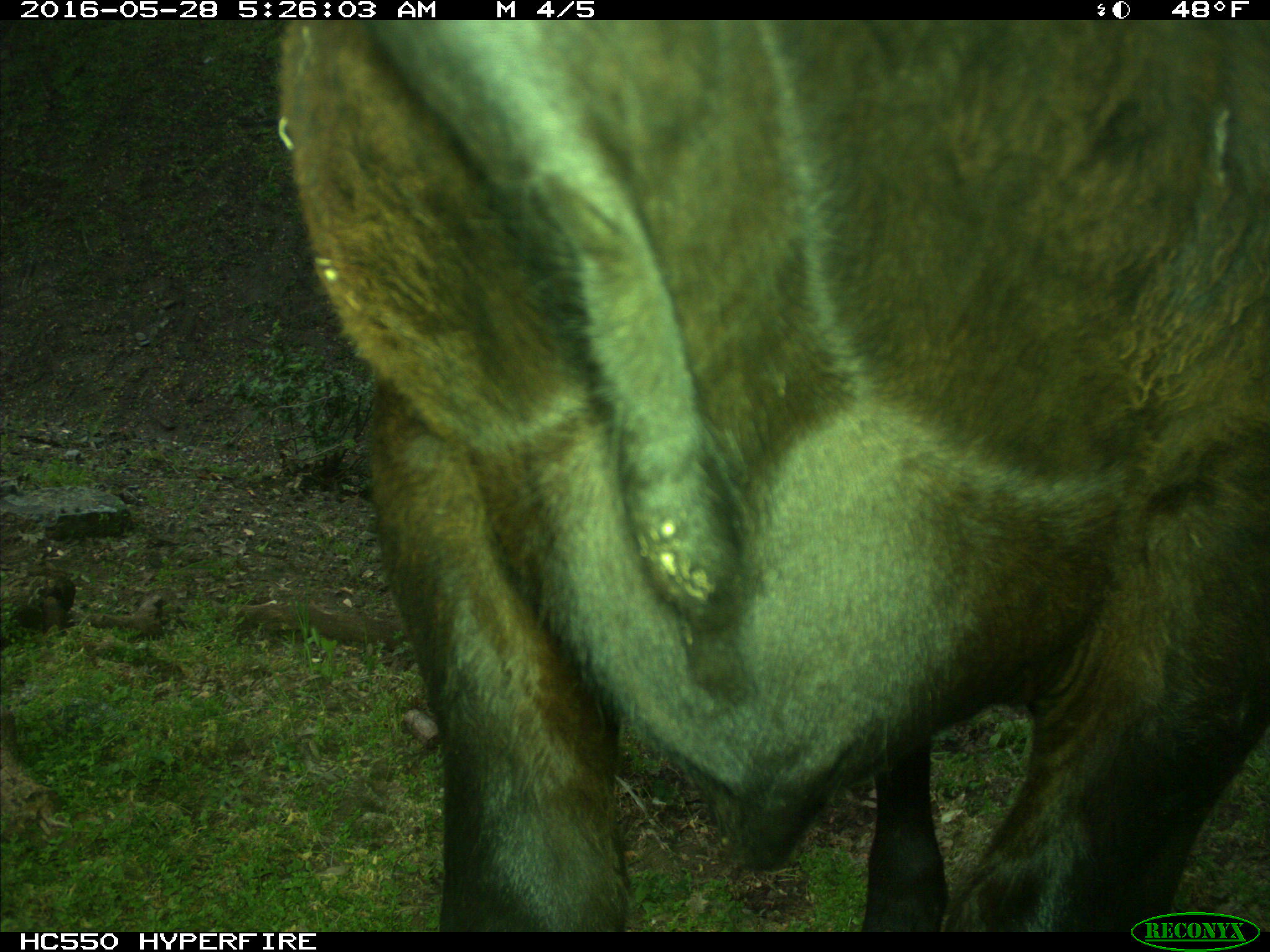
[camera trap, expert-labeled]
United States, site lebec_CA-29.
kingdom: Animalia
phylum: Chordata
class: Mammalia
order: Artiodactyla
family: Bovidae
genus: Bos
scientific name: Bos taurus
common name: domestic cow